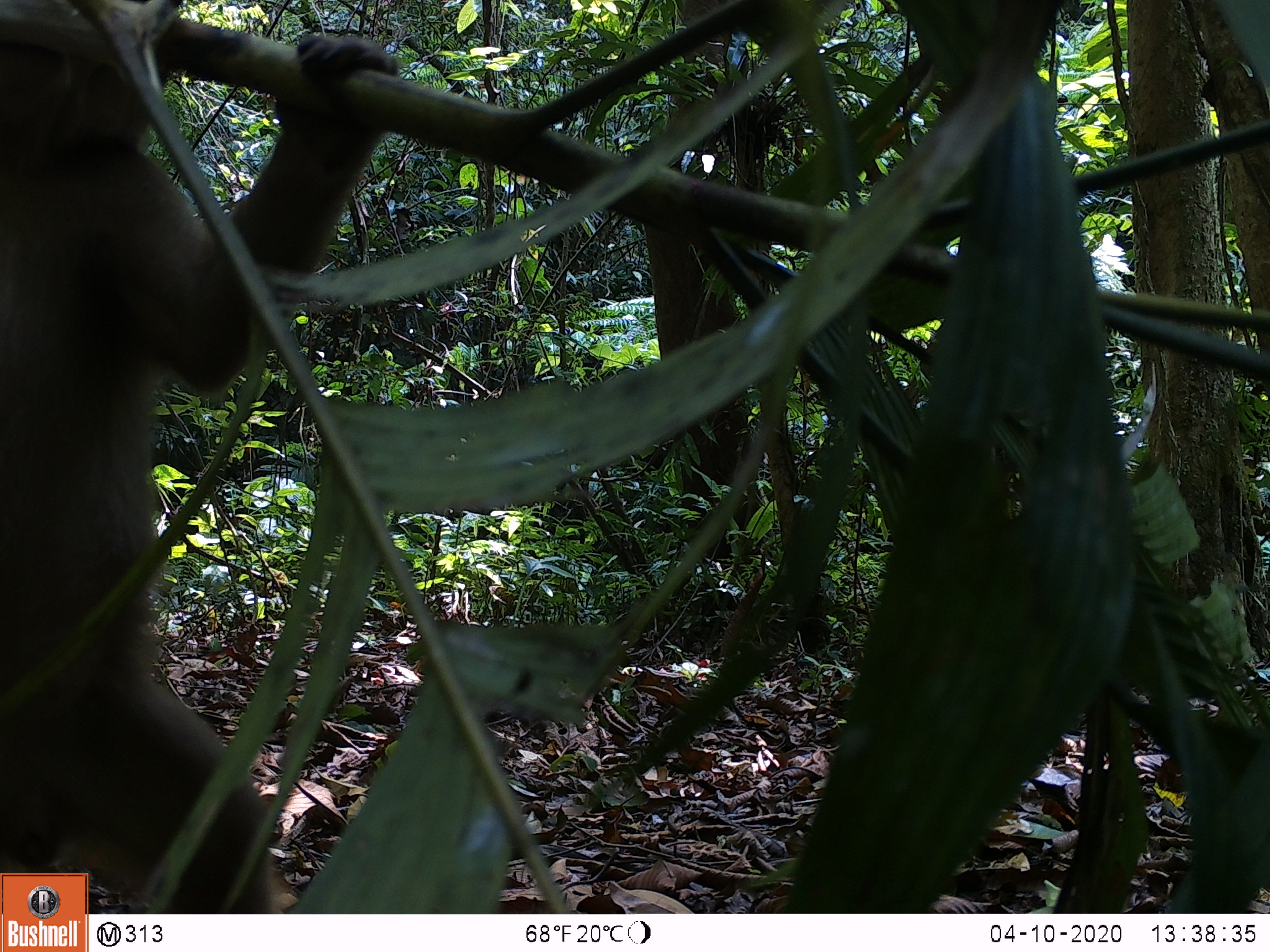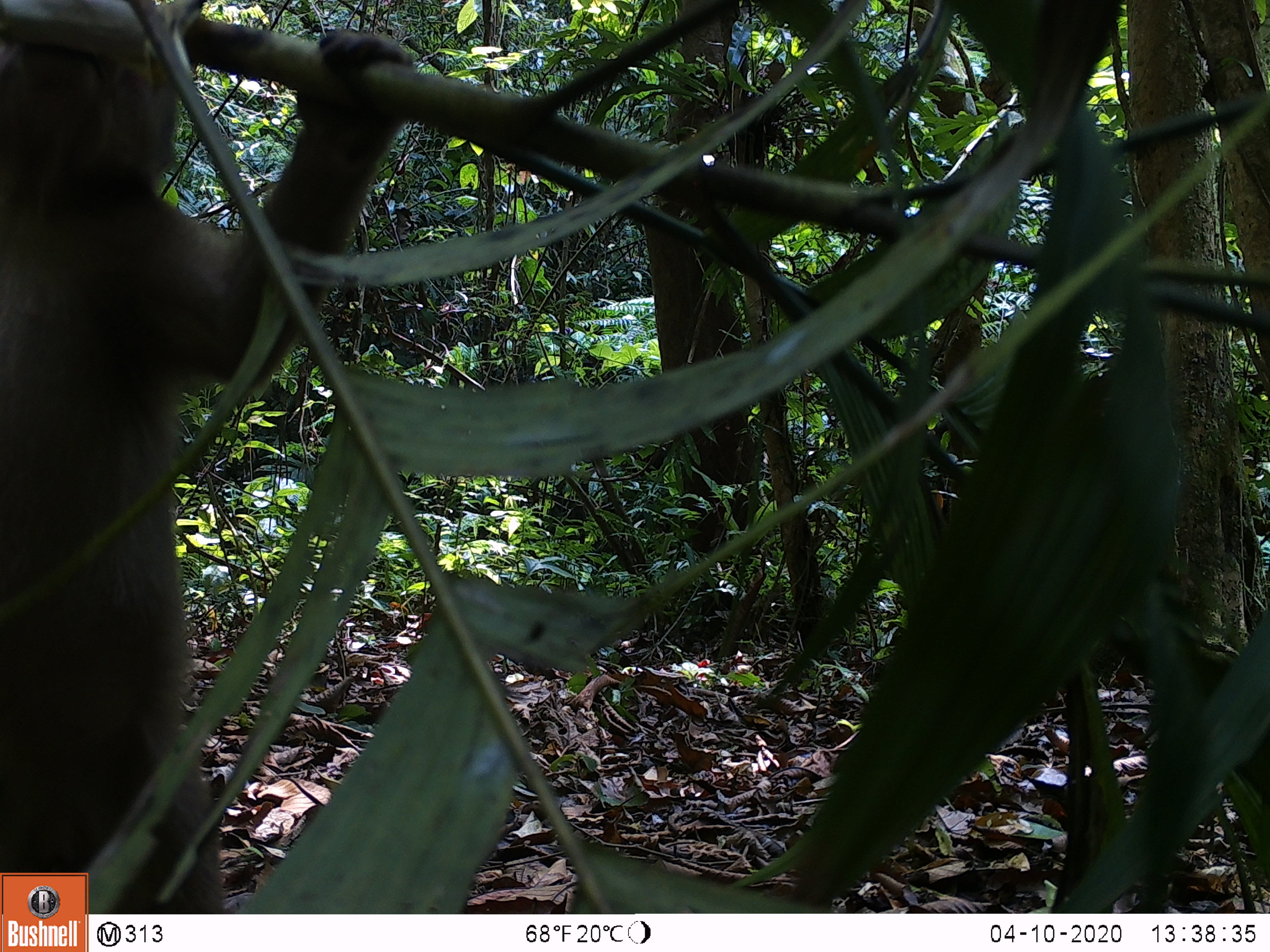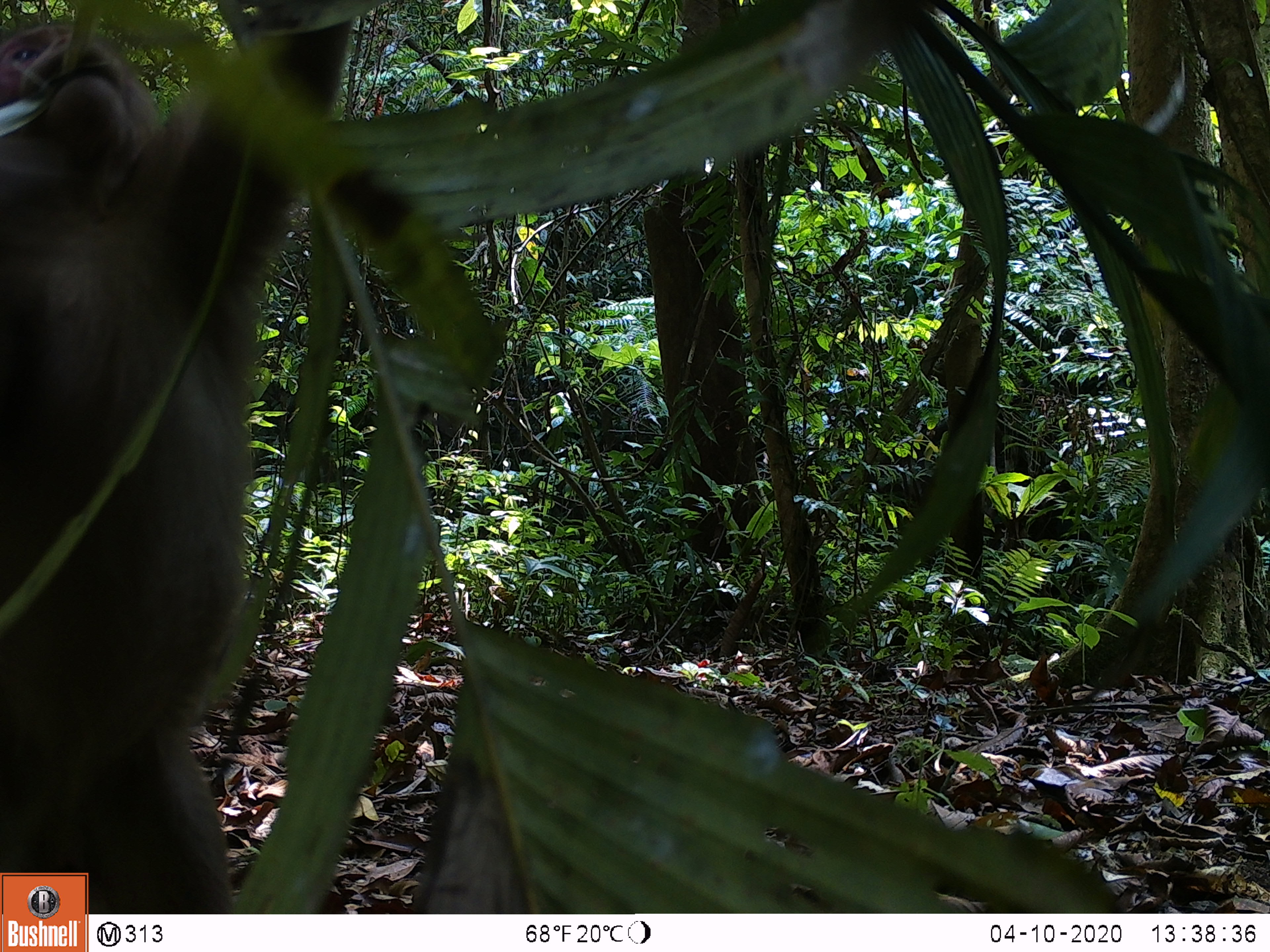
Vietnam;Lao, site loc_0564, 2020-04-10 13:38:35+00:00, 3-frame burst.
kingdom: Animalia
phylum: Chordata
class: Mammalia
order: Primates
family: Cercopithecidae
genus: Macaca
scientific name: Macaca arctoides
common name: stump-tailed macaque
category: stump tailed macaque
Stump tailed macaque (stump-tailed macaque) (Macaca arctoides). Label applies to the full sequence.